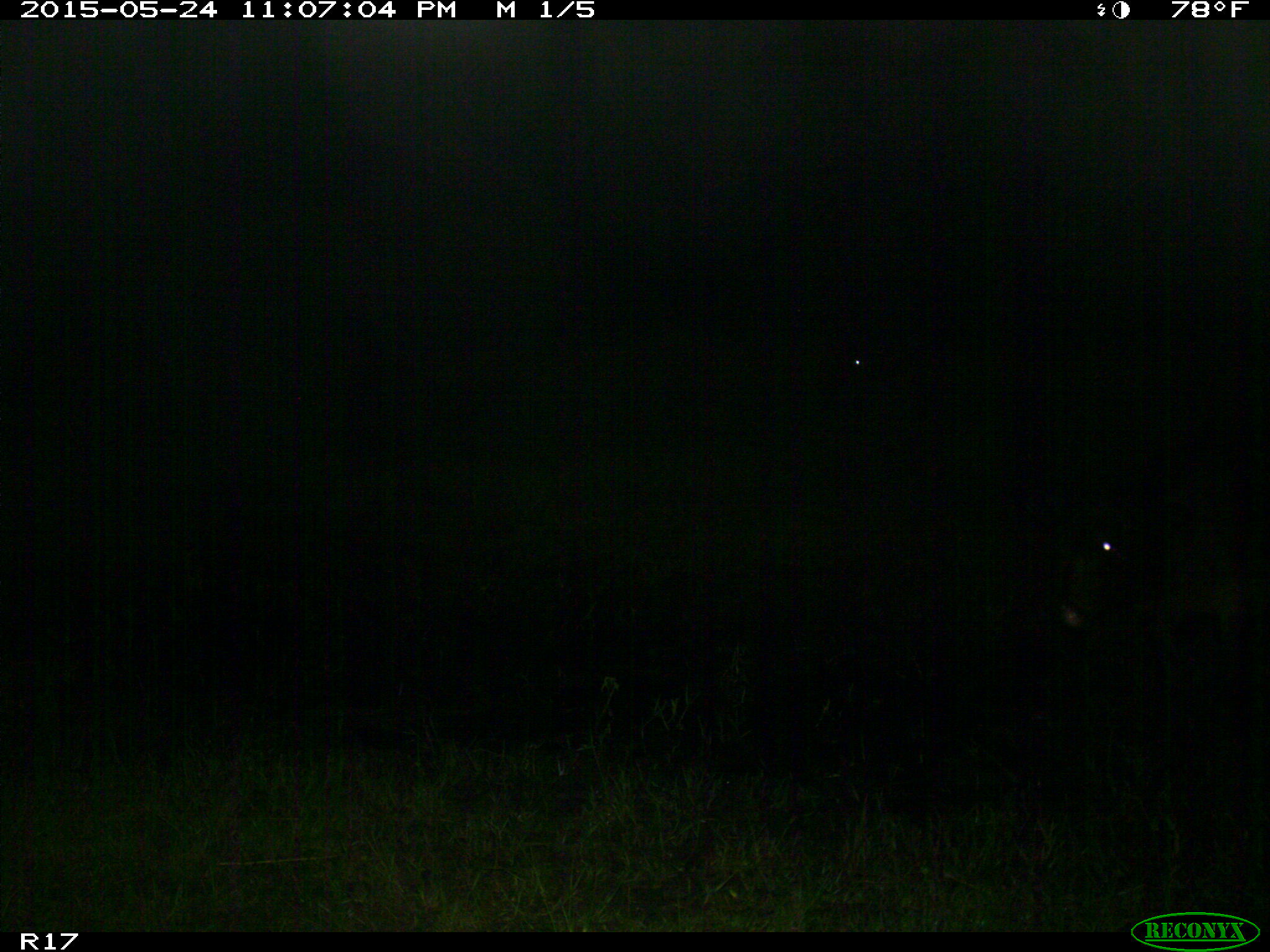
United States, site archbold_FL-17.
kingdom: Animalia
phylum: Chordata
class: Mammalia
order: Artiodactyla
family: Bovidae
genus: Bos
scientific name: Bos taurus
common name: domestic cow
Bos taurus (domestic cow).